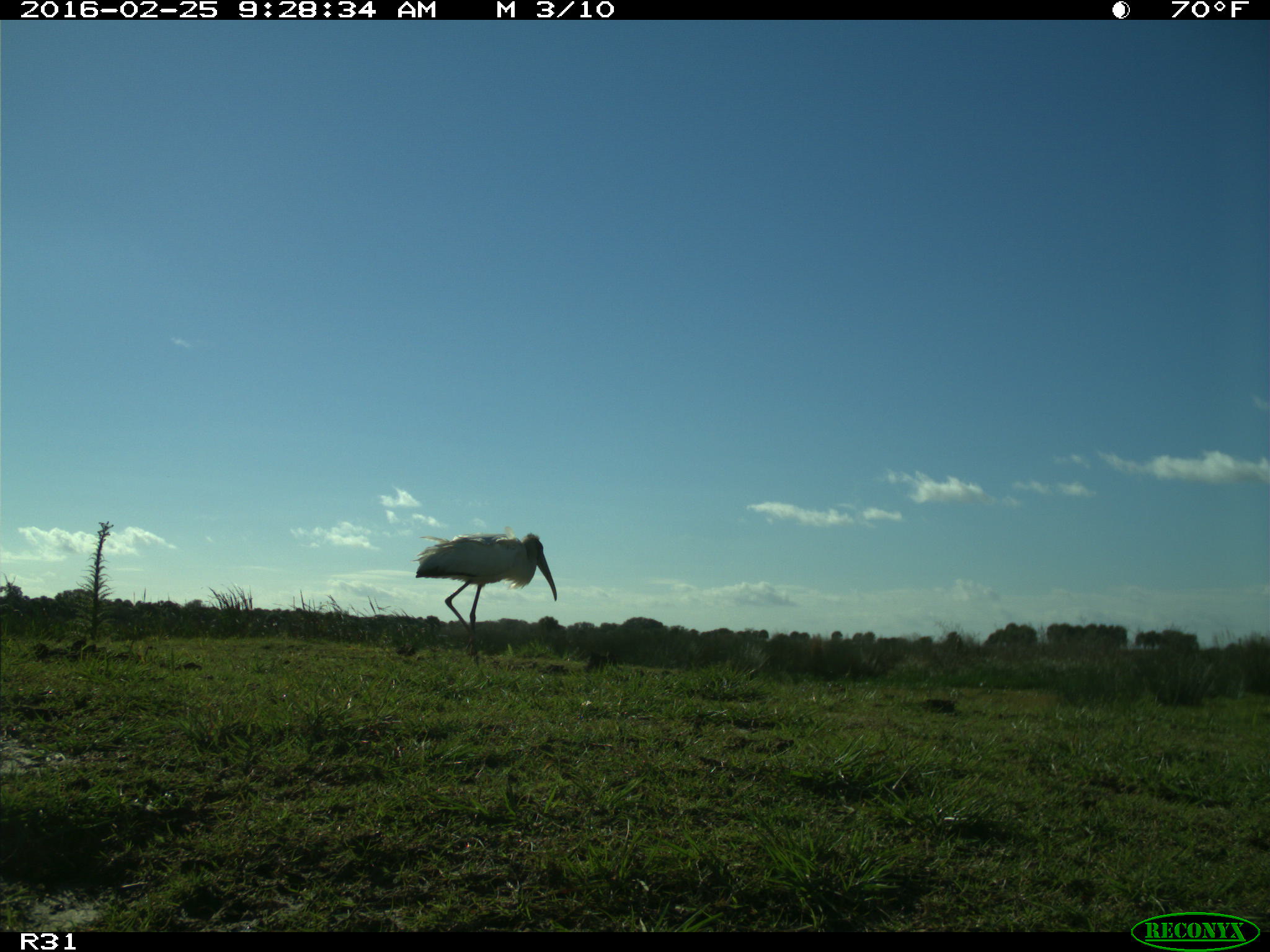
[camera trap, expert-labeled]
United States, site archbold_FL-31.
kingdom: Animalia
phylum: Chordata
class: Aves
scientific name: Aves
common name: birds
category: unidentified bird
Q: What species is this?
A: Unidentified bird (birds) (Aves).